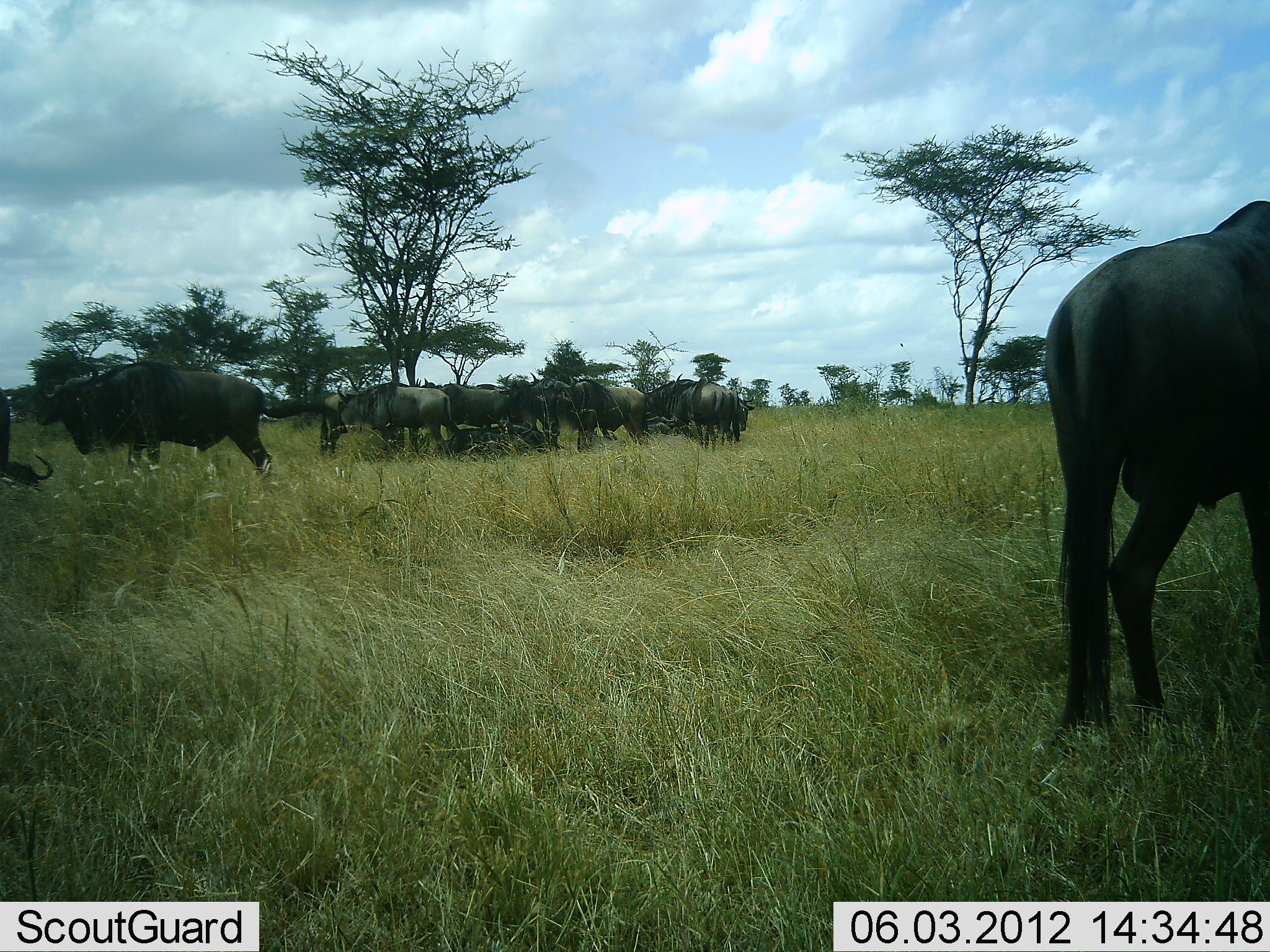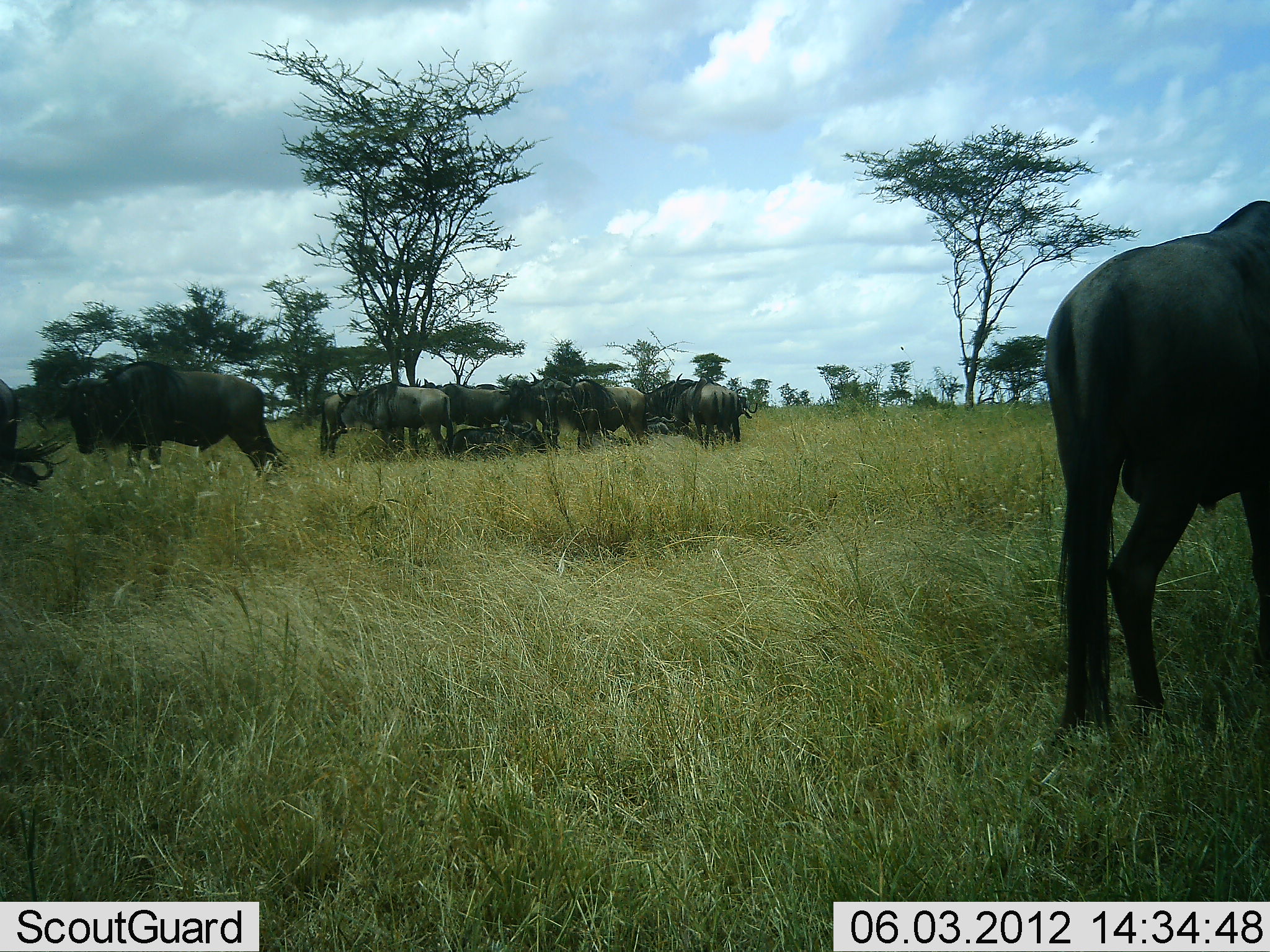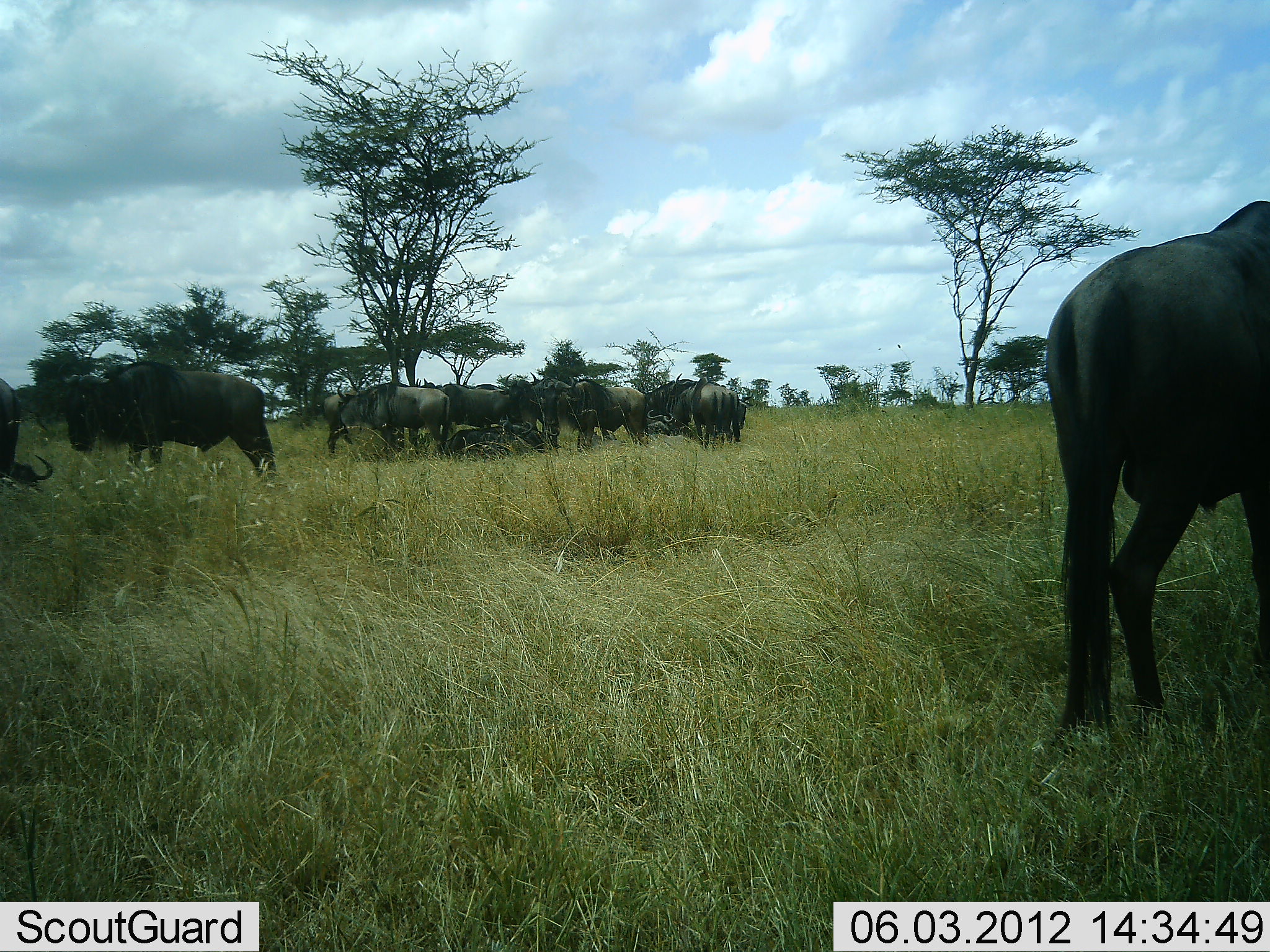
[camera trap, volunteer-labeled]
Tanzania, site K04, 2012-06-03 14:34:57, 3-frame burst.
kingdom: Animalia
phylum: Chordata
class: Mammalia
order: Artiodactyla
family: Bovidae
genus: Connochaetes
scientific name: Connochaetes taurinus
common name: blue wildebeest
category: wildebeest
Wildebeest (blue wildebeest) (Connochaetes taurinus), count 11-50. Behavior (volunteer vote fractions): standing 90%, resting 40%, moving 0%, interacting 0%. Young present (vote fraction): 0%. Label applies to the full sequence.